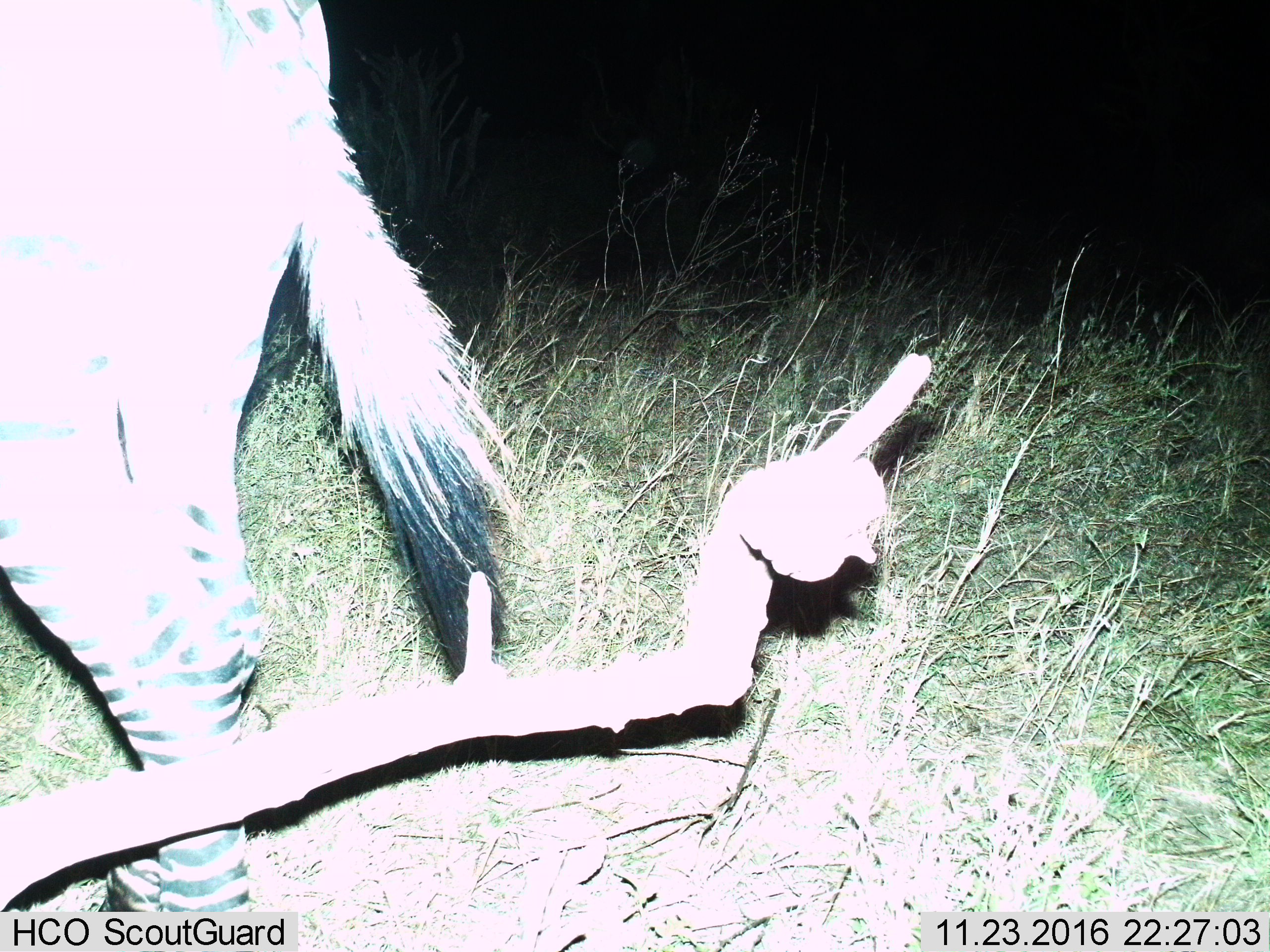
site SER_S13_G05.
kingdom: Animalia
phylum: Chordata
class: Mammalia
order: Perissodactyla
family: Equidae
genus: Equus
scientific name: Equus quagga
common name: plains zebra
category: zebraplains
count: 1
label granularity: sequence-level